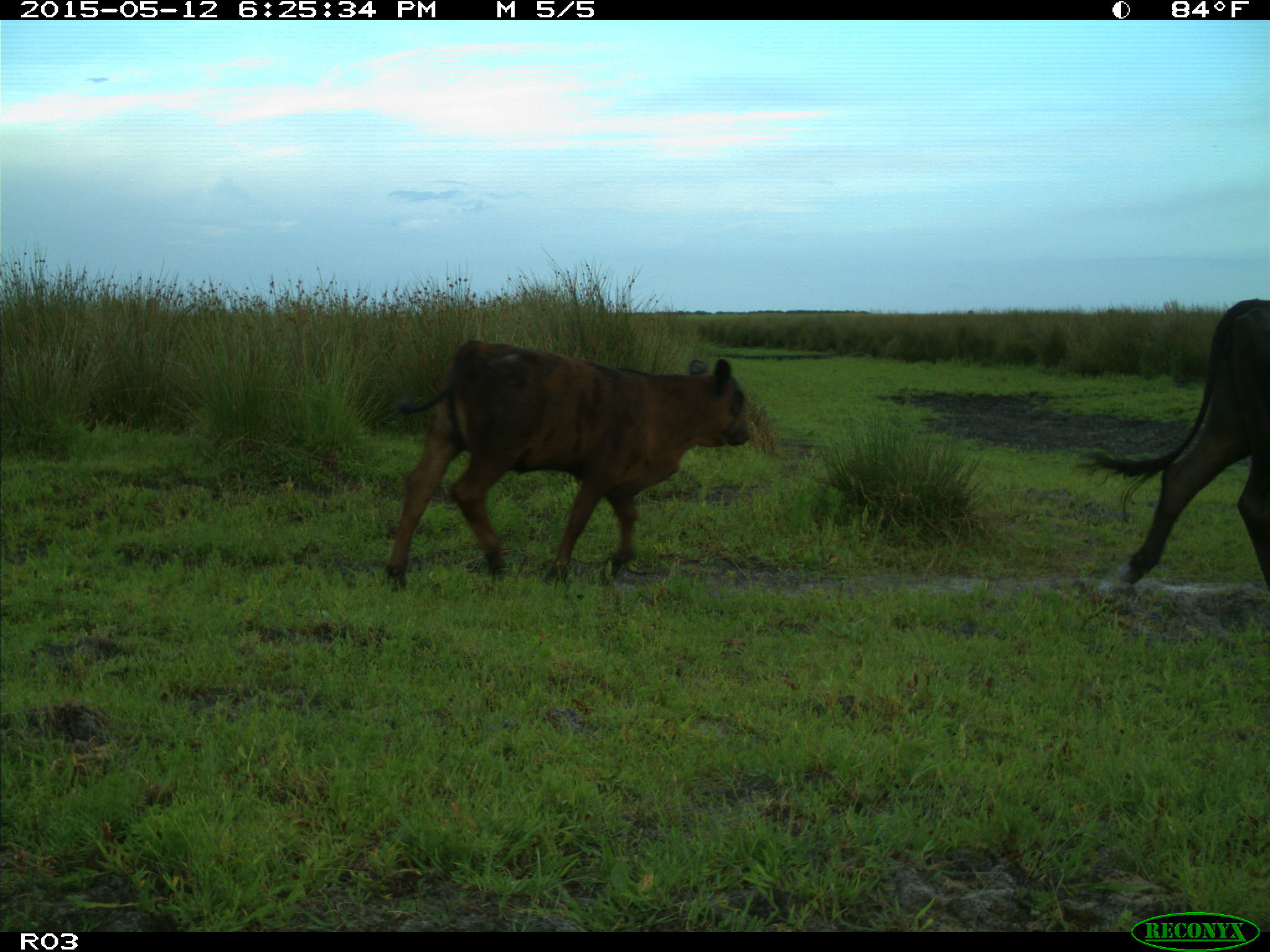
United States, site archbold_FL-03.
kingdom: Animalia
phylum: Chordata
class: Mammalia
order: Artiodactyla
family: Bovidae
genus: Bos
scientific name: Bos taurus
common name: domestic cow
Bos taurus (domestic cow).